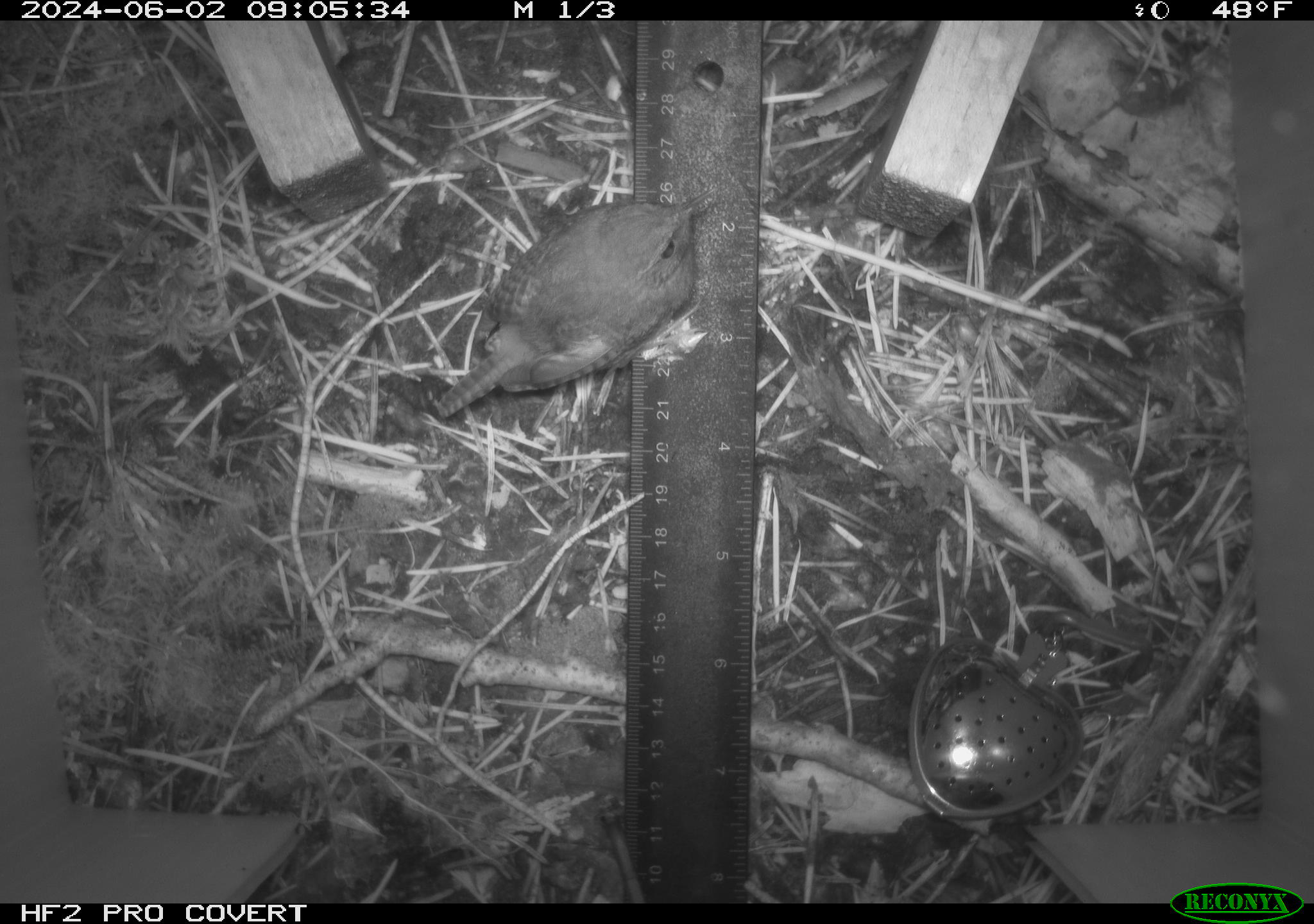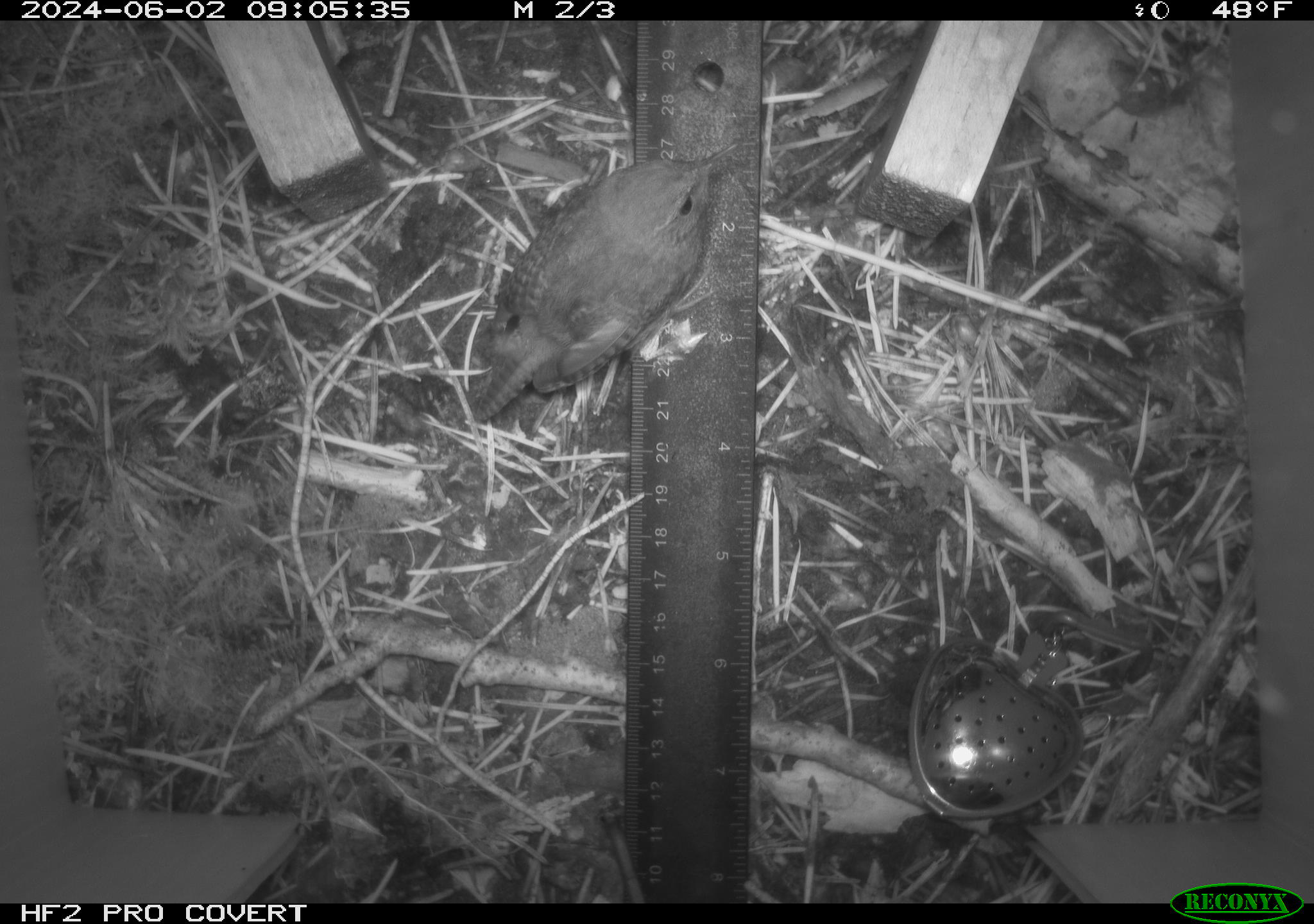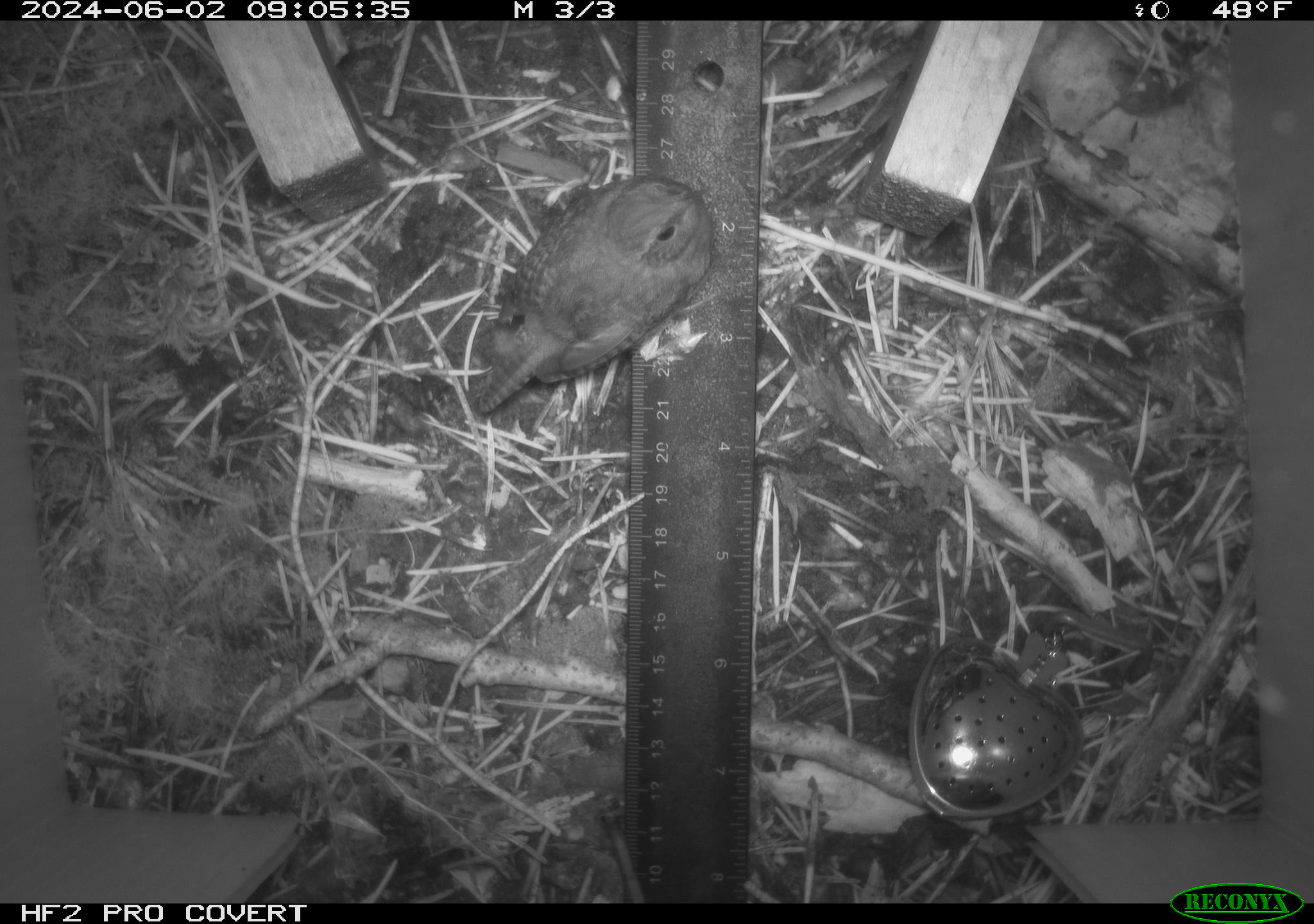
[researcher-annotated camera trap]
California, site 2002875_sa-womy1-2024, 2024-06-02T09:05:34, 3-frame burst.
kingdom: Animalia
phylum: Chordata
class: Aves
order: Passeriformes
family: Troglodytidae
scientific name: Troglodytidae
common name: wren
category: troglodytidae family